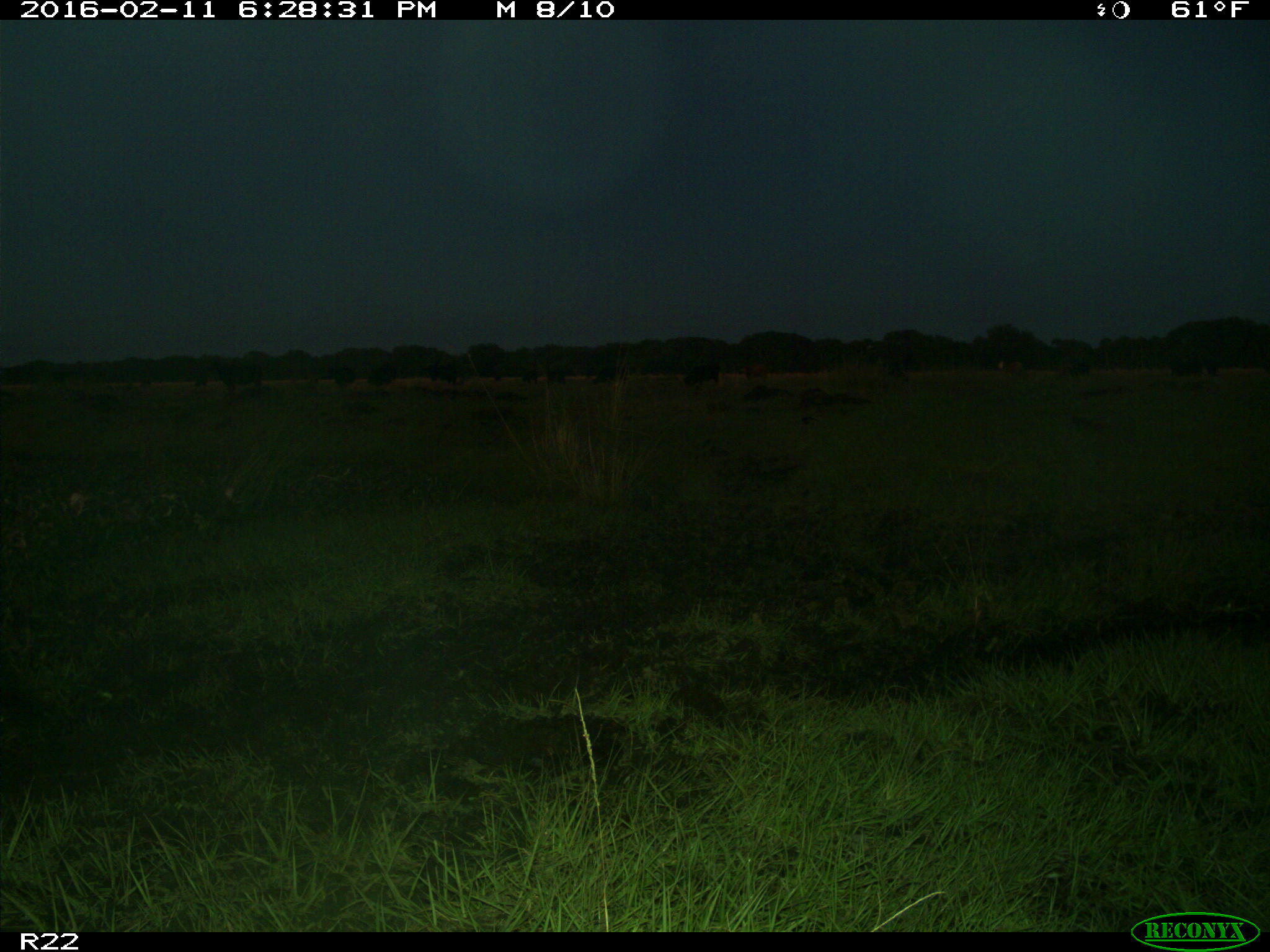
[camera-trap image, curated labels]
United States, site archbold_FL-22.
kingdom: Animalia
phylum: Chordata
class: Mammalia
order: Artiodactyla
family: Bovidae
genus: Bos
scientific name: Bos taurus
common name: domestic cow